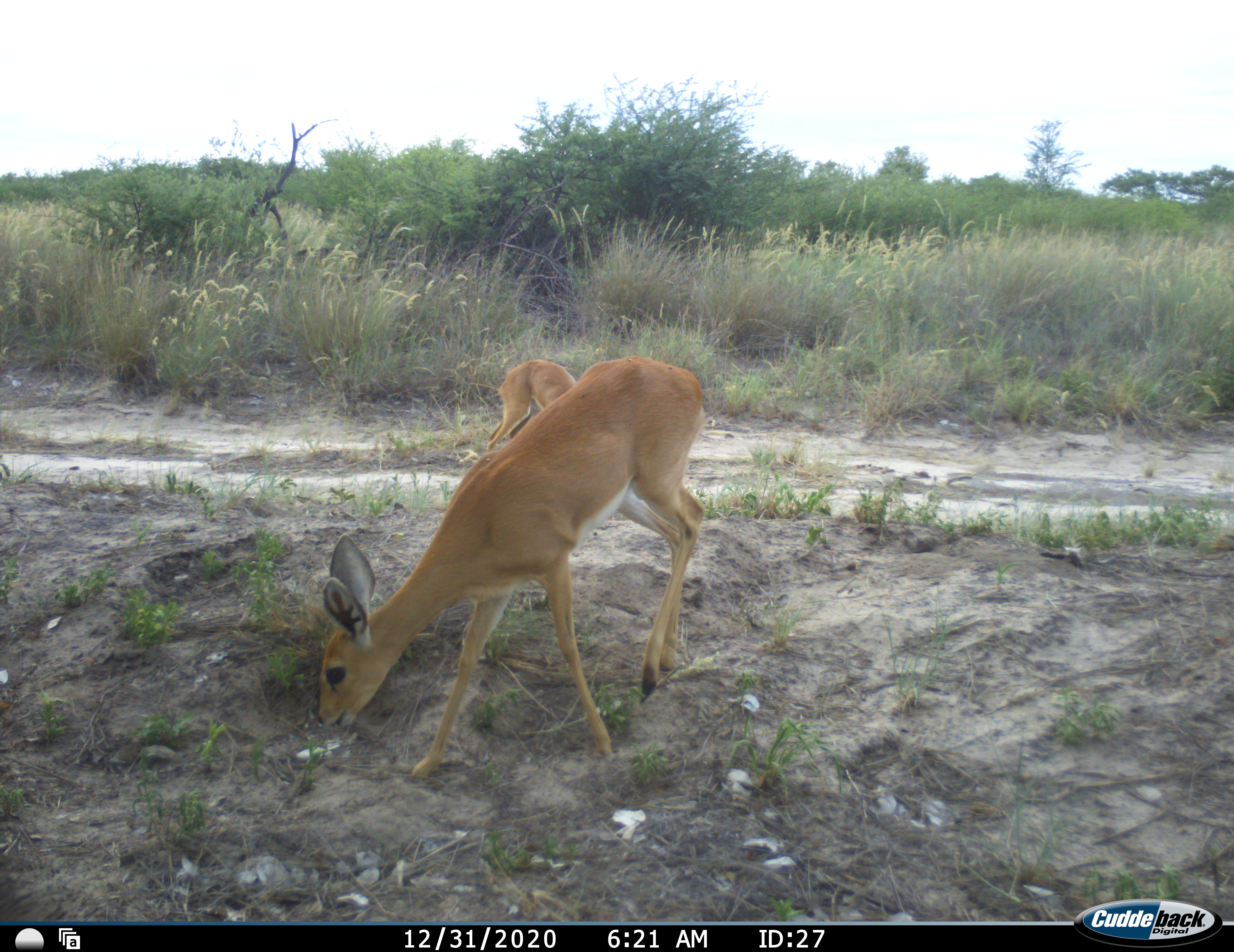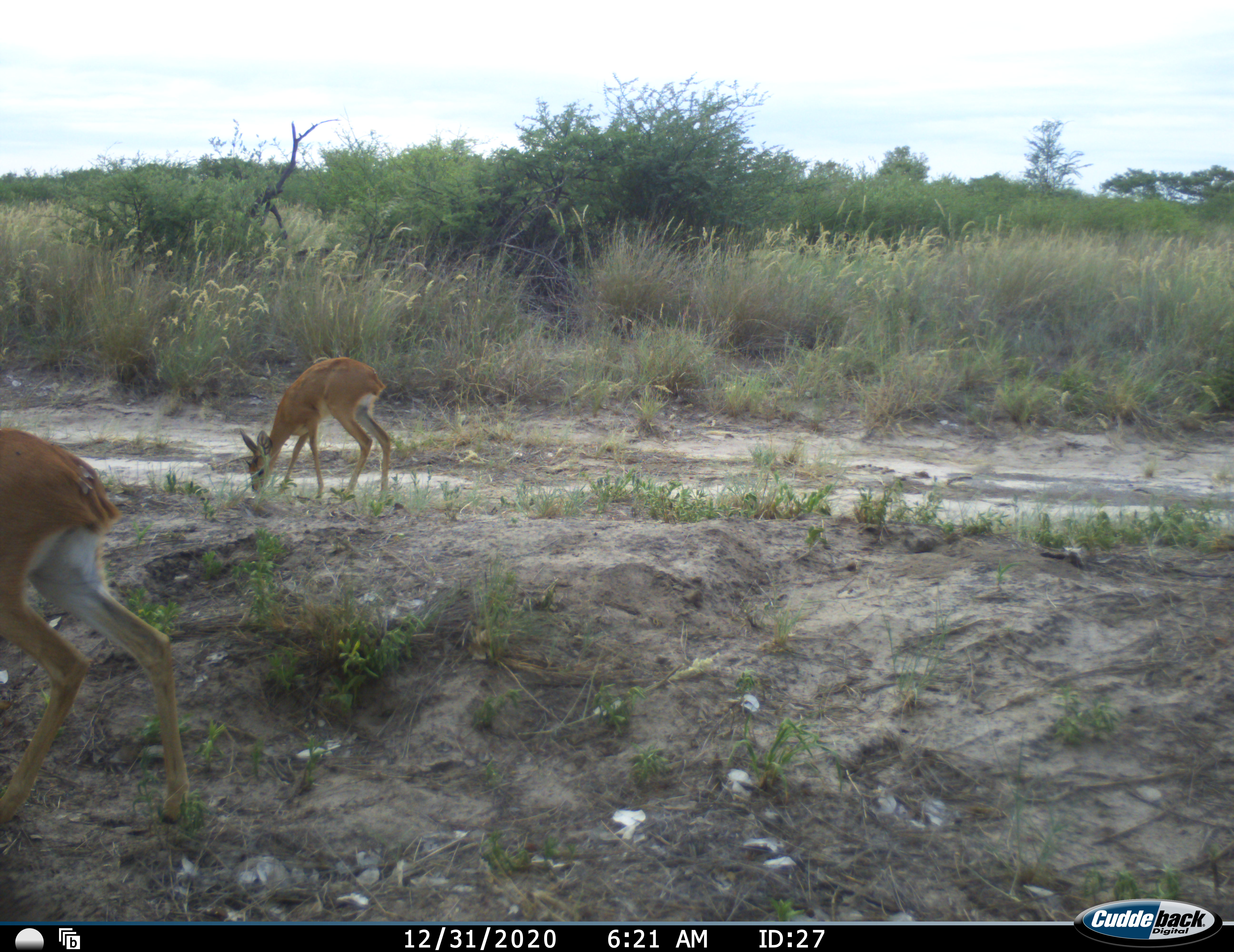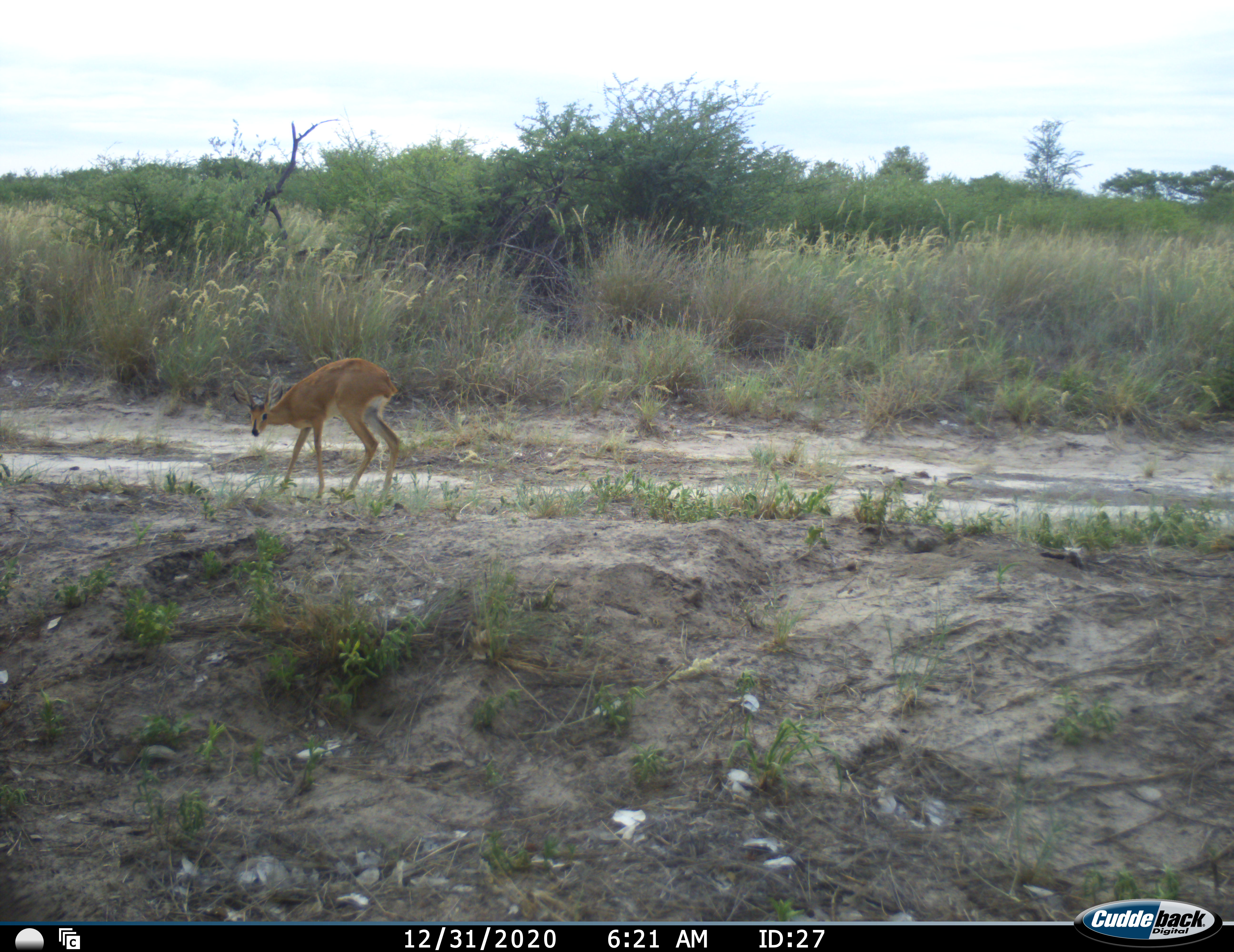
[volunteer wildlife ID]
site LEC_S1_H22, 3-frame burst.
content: unidentified animal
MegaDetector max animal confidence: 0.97